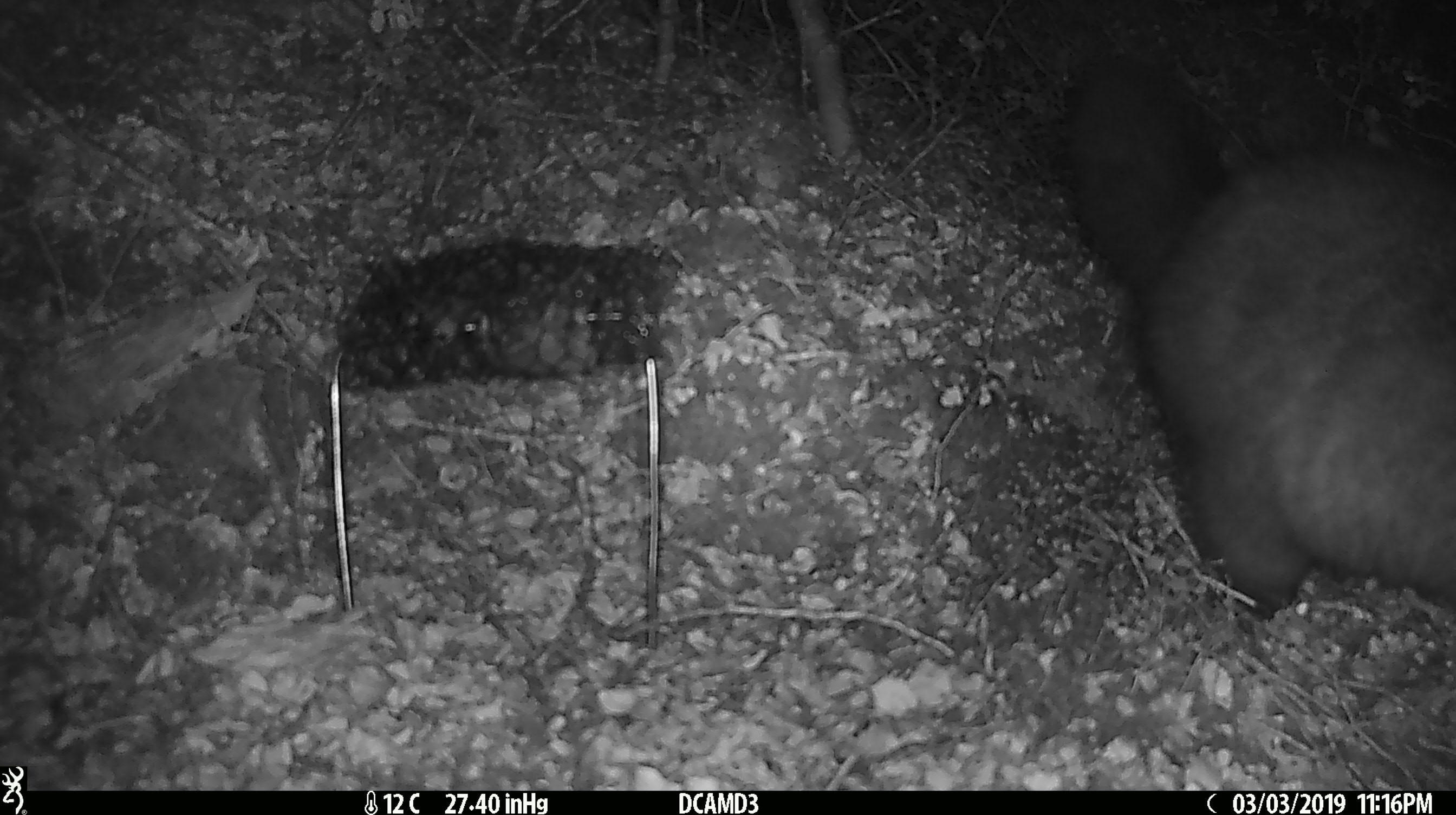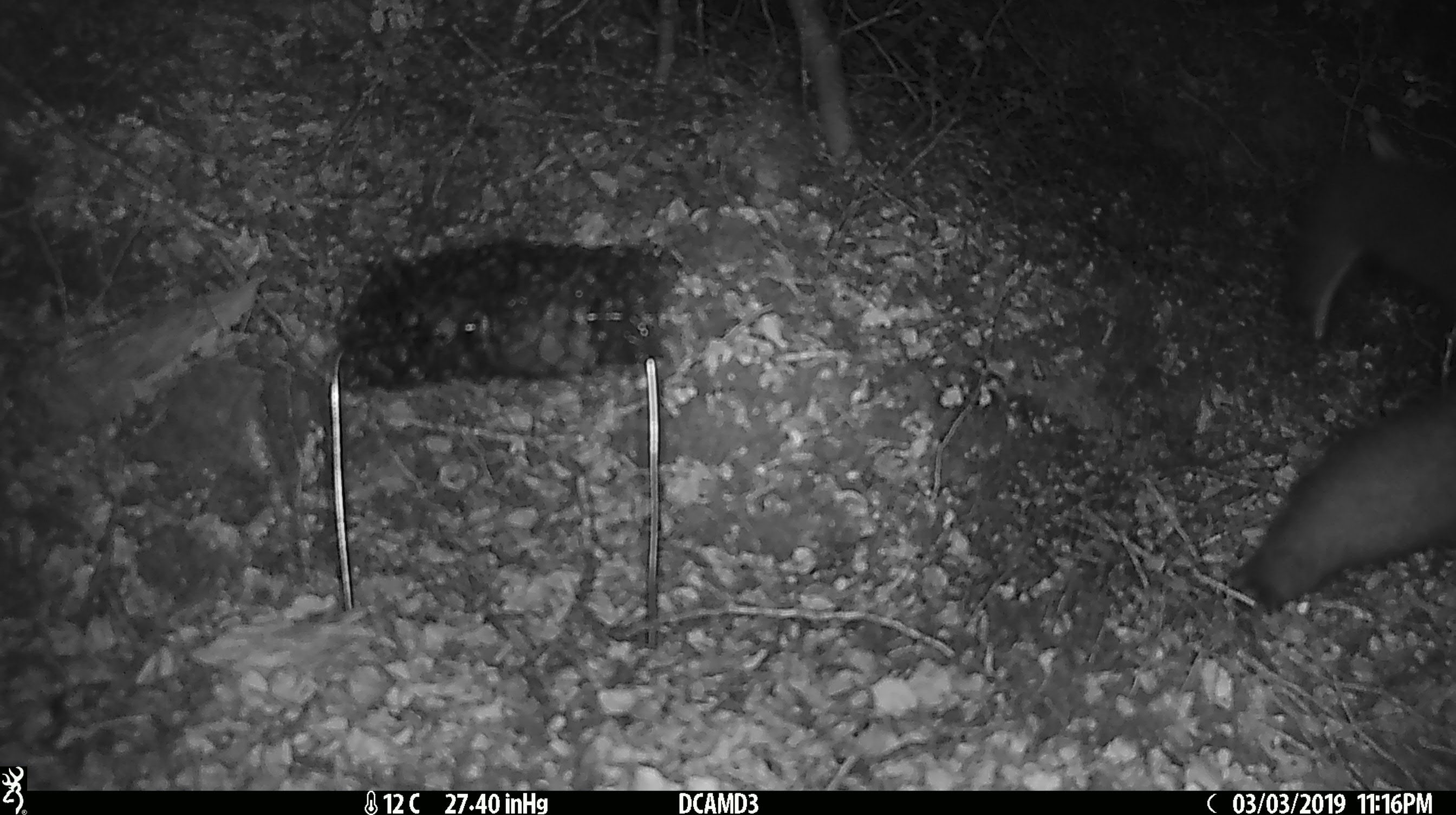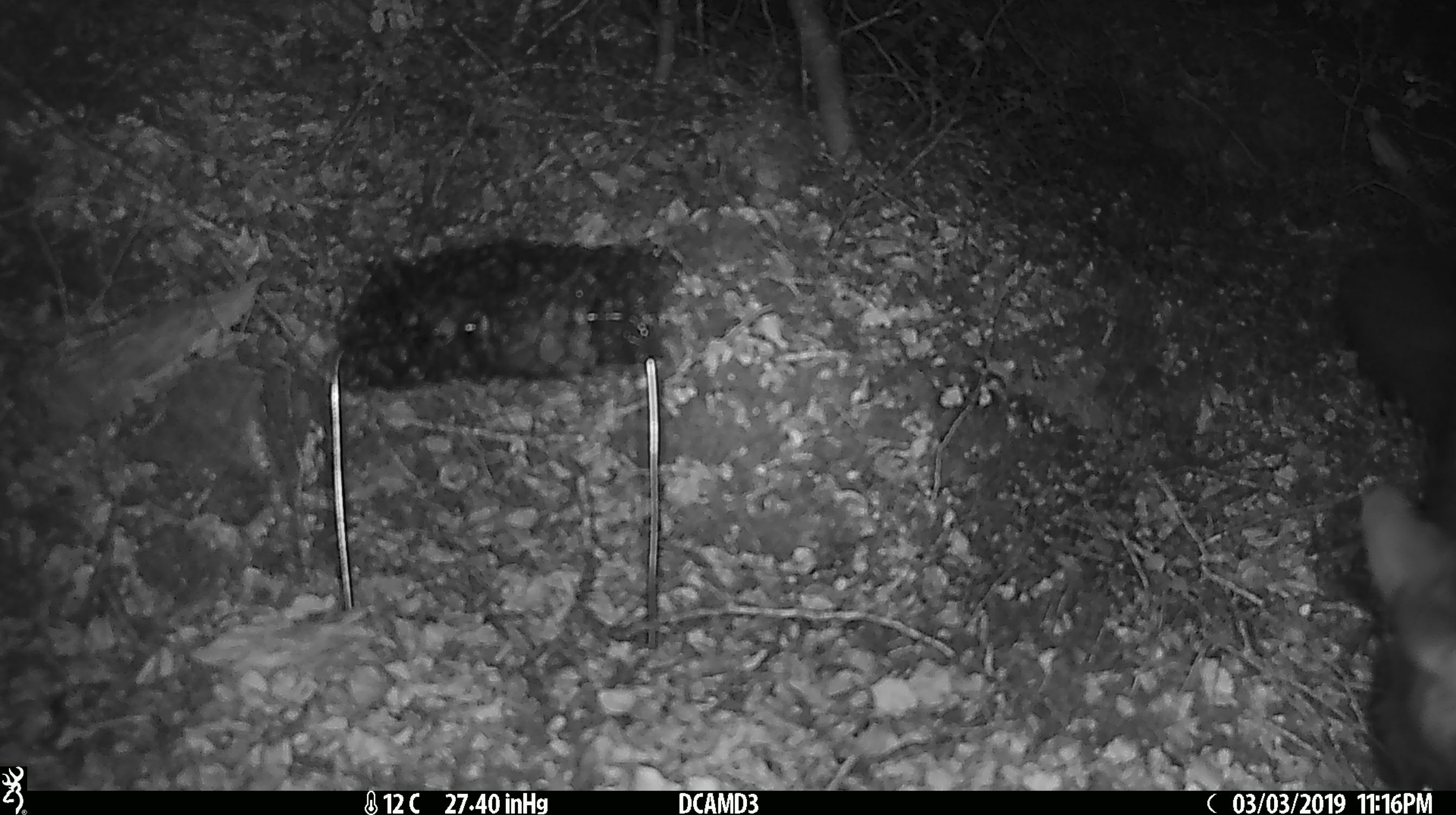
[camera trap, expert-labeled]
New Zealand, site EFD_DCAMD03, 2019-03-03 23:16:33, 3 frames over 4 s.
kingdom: Animalia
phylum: Chordata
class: Mammalia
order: Diprotodontia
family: Phalangeridae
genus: Trichosurus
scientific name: Trichosurus vulpecula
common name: common brushtail possum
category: possum